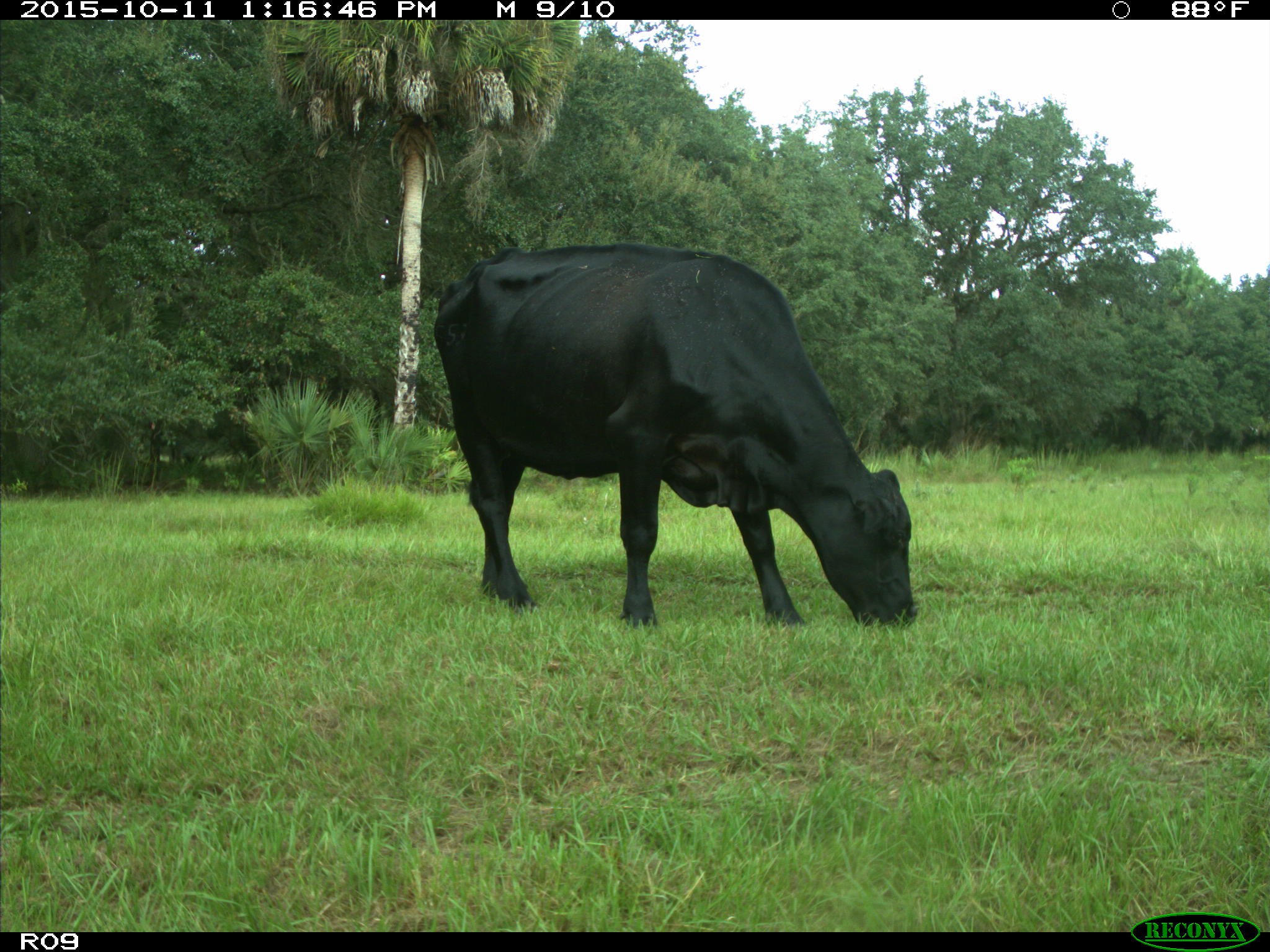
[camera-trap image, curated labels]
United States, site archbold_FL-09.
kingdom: Animalia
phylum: Chordata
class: Mammalia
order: Artiodactyla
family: Bovidae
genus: Bos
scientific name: Bos taurus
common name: domestic cow